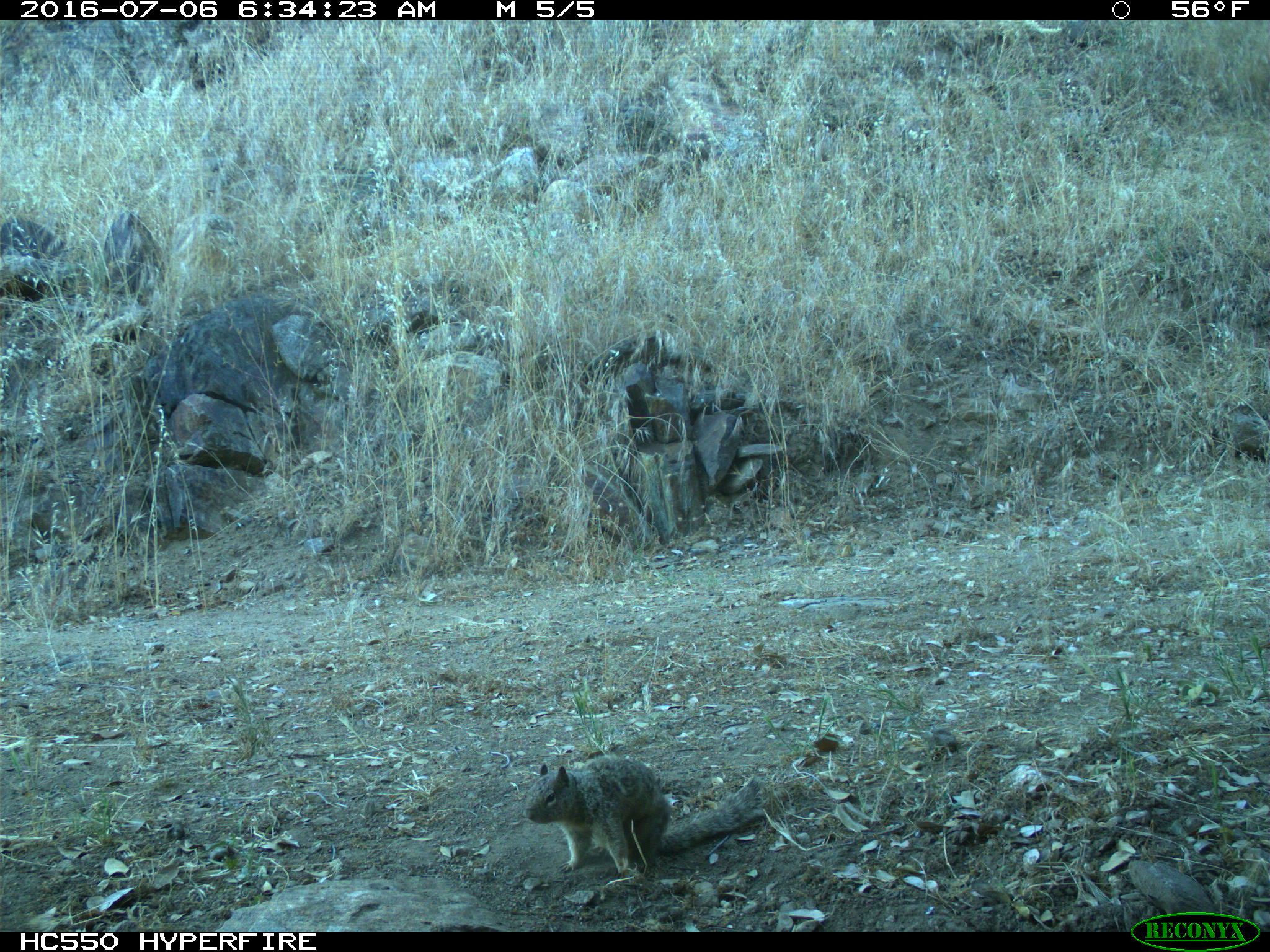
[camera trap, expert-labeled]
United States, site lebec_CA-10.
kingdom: Animalia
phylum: Chordata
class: Mammalia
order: Rodentia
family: Sciuridae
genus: Otospermophilus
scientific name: Otospermophilus beecheyi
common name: california ground squirrel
Otospermophilus beecheyi (california ground squirrel).